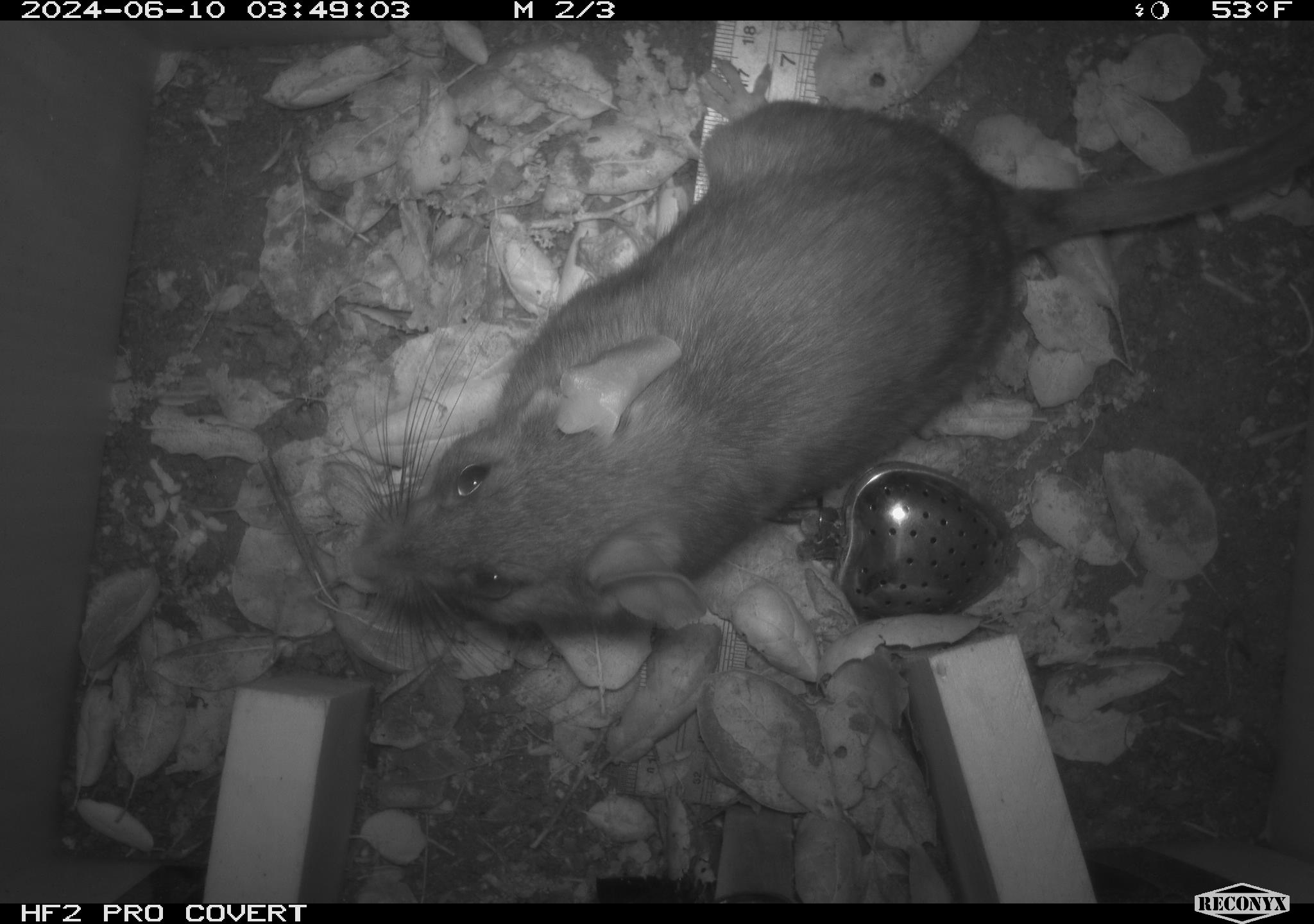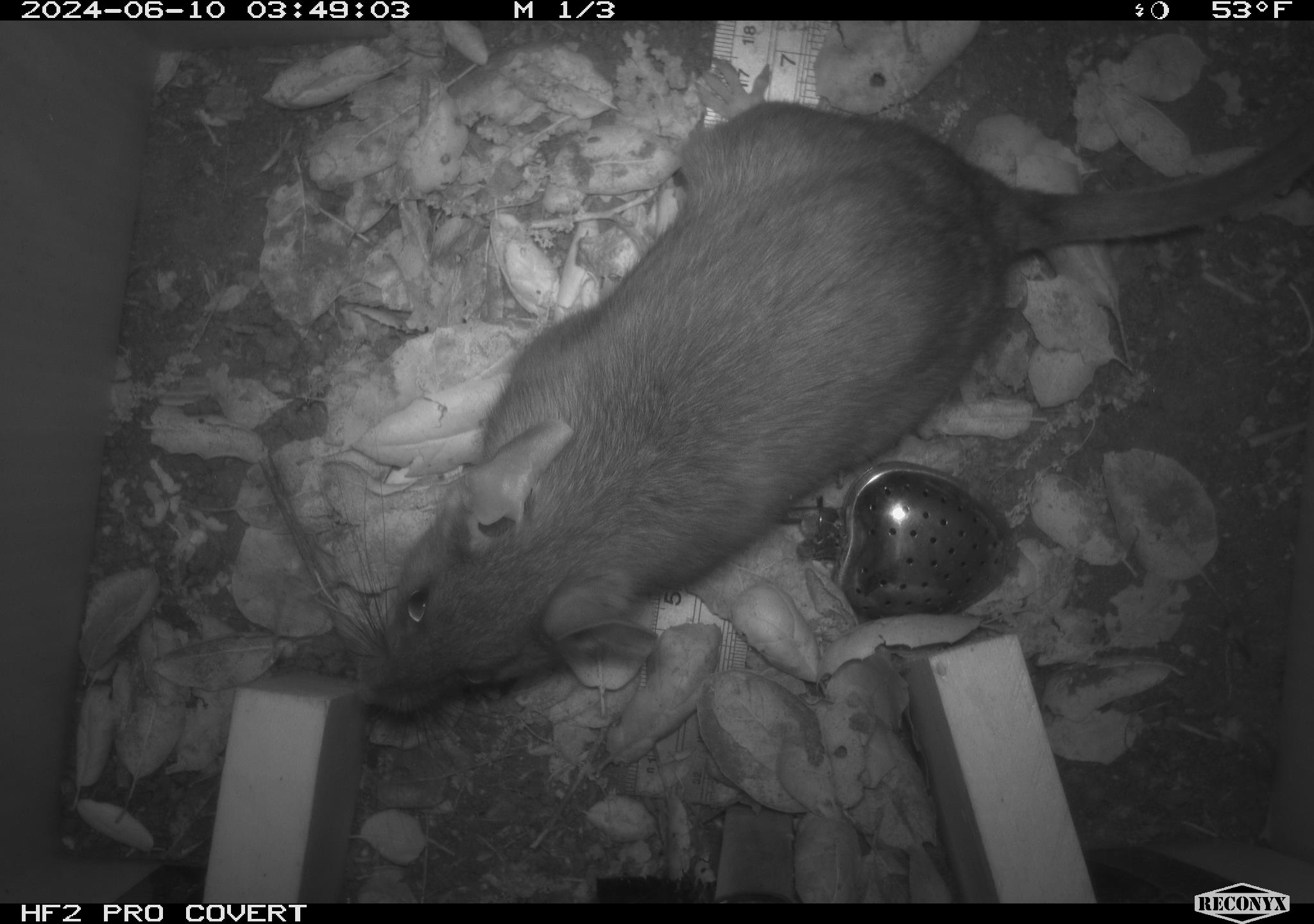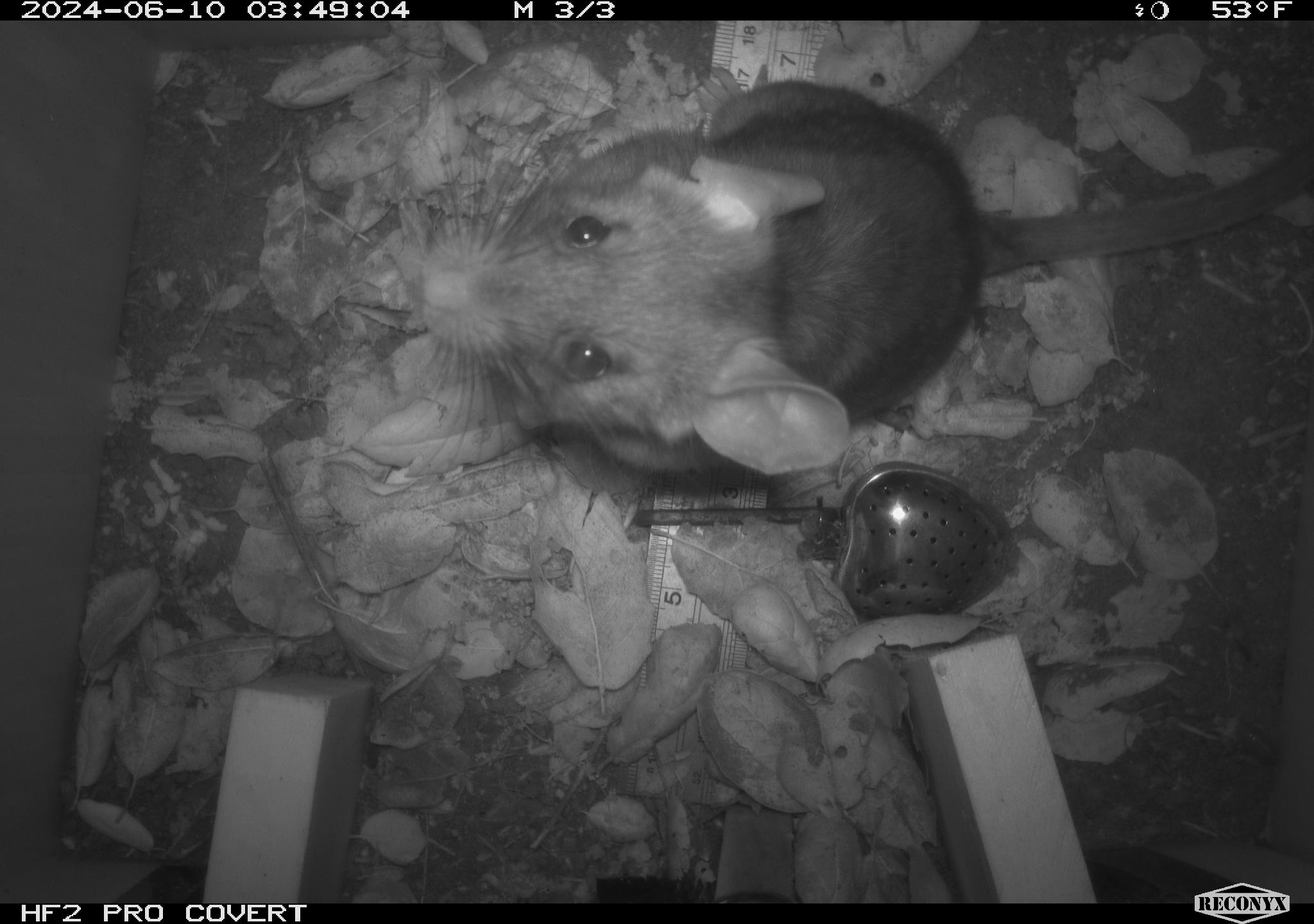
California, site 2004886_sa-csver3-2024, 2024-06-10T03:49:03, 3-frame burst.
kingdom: Animalia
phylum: Chordata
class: Mammalia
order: Rodentia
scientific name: Rodentia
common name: rodent